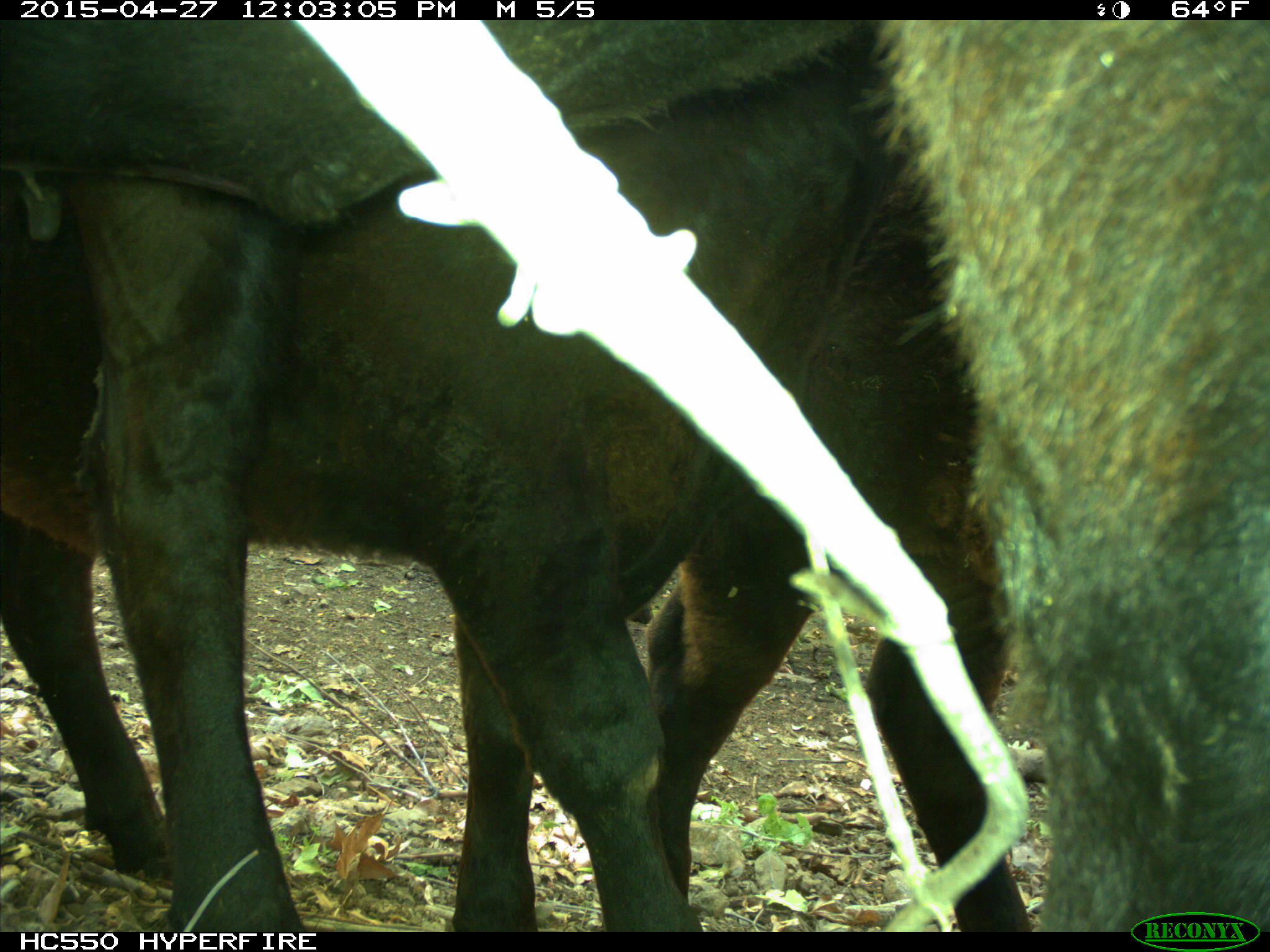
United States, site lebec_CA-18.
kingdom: Animalia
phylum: Chordata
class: Mammalia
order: Artiodactyla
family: Bovidae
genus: Bos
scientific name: Bos taurus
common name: domestic cow